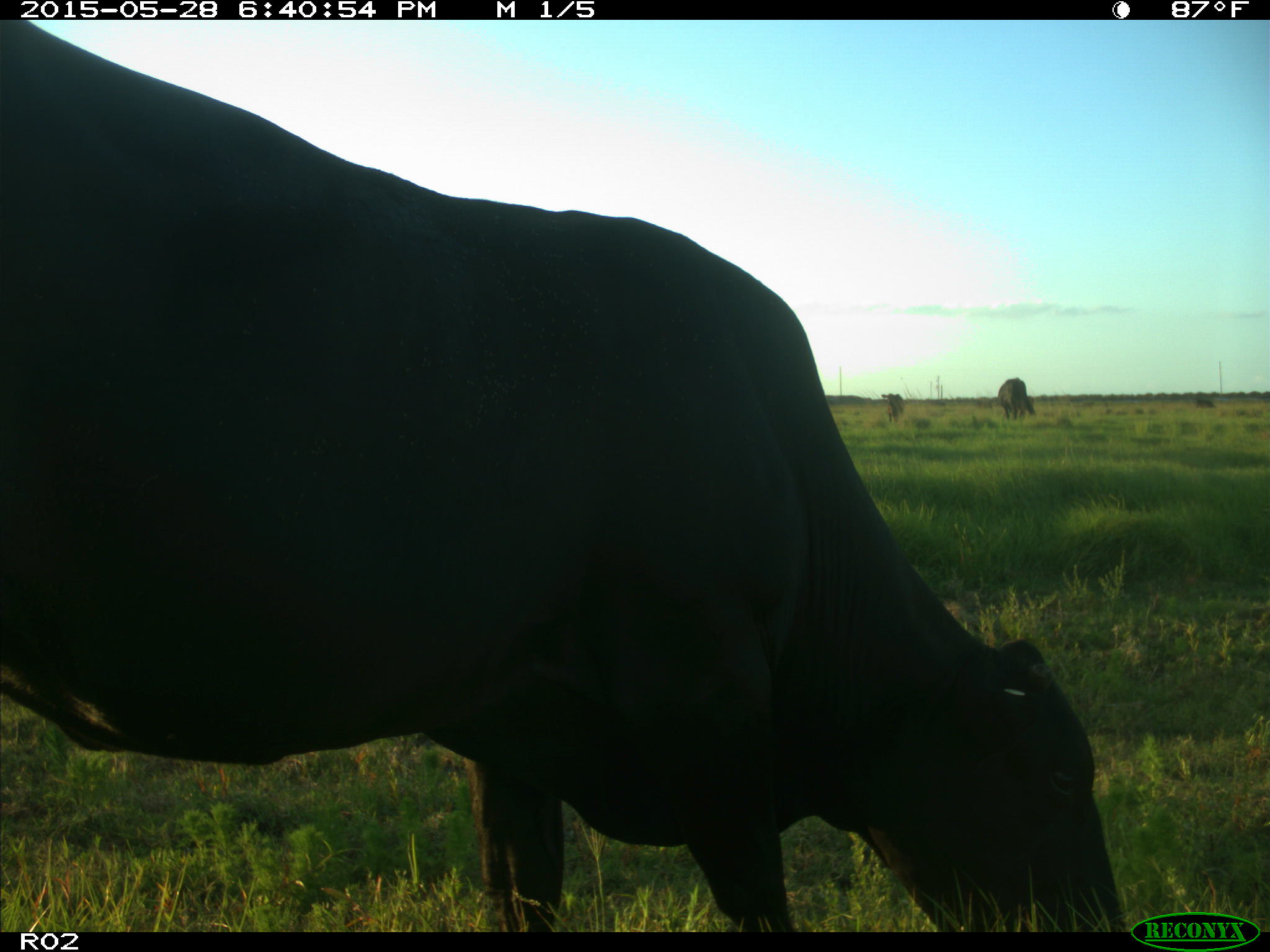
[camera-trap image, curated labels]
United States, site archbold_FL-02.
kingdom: Animalia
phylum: Chordata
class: Mammalia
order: Artiodactyla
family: Bovidae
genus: Bos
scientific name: Bos taurus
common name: domestic cow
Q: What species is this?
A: Bos taurus (domestic cow).